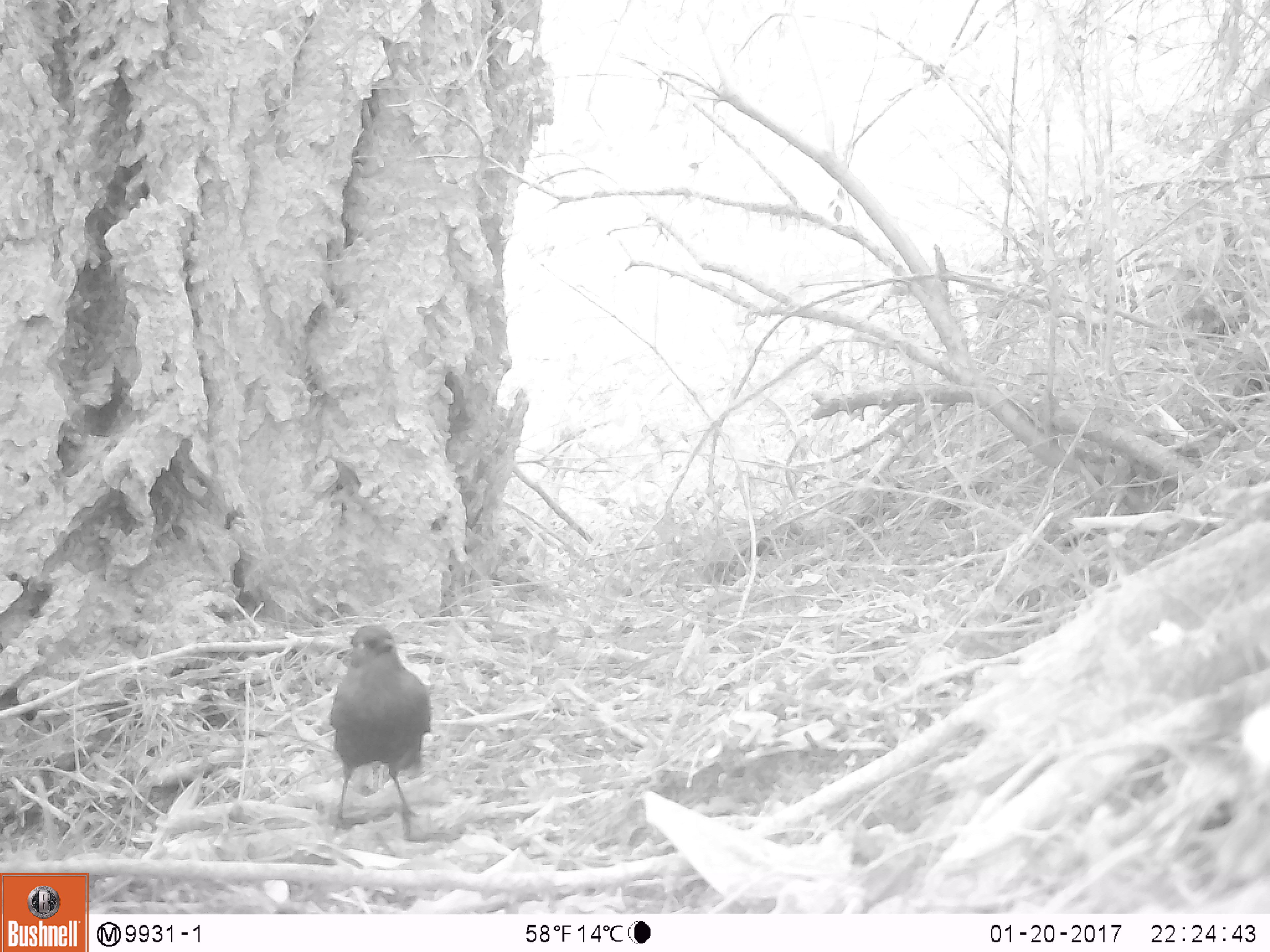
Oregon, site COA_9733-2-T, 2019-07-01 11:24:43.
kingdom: Animalia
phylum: Chordata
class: Aves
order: Passeriformes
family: Corvidae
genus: Cyanocitta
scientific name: Cyanocitta stelleri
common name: steller's jay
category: stellers jay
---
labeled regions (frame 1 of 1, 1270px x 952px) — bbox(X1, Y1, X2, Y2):
stellers jay: bbox(318, 619, 438, 823)